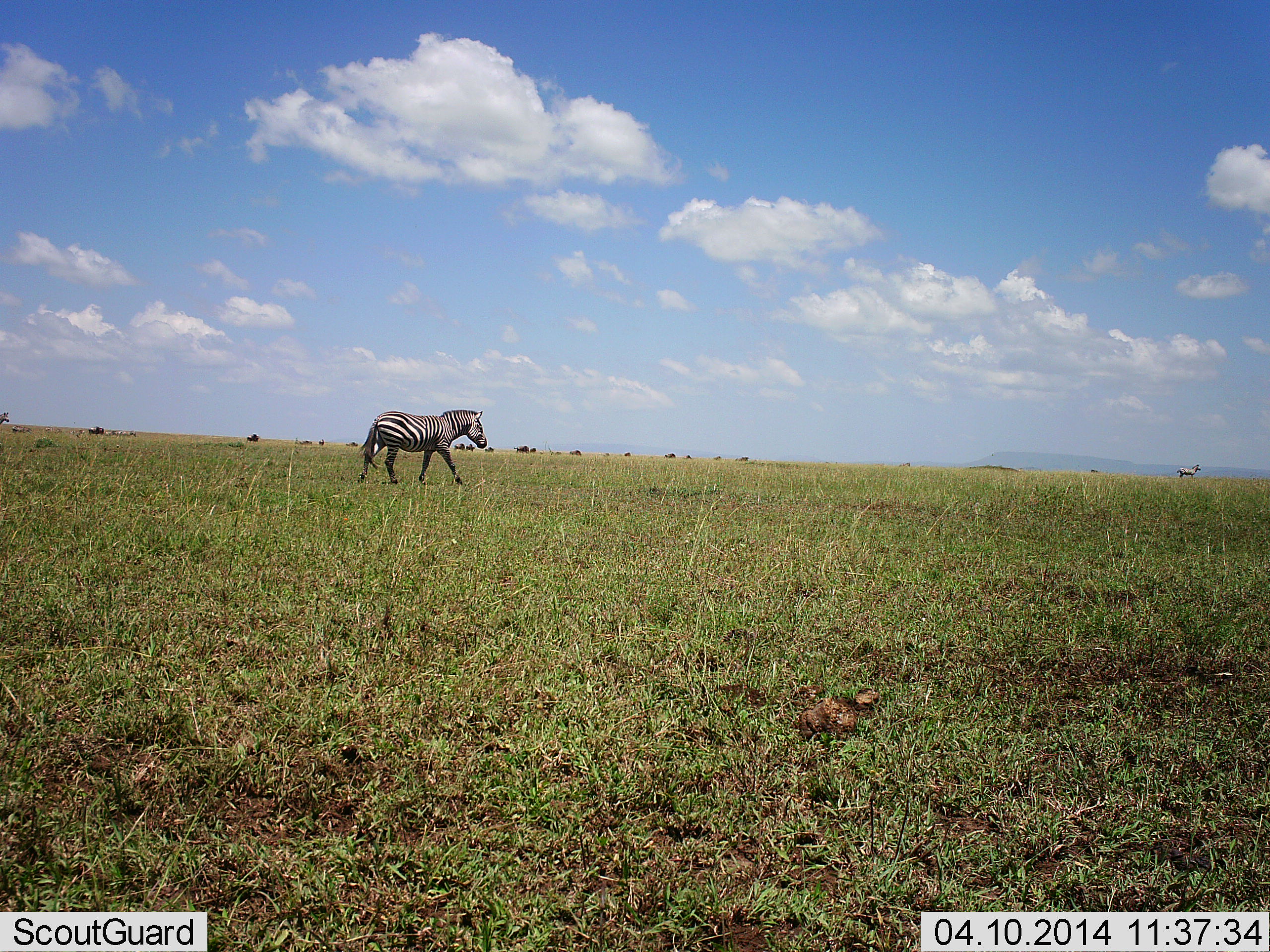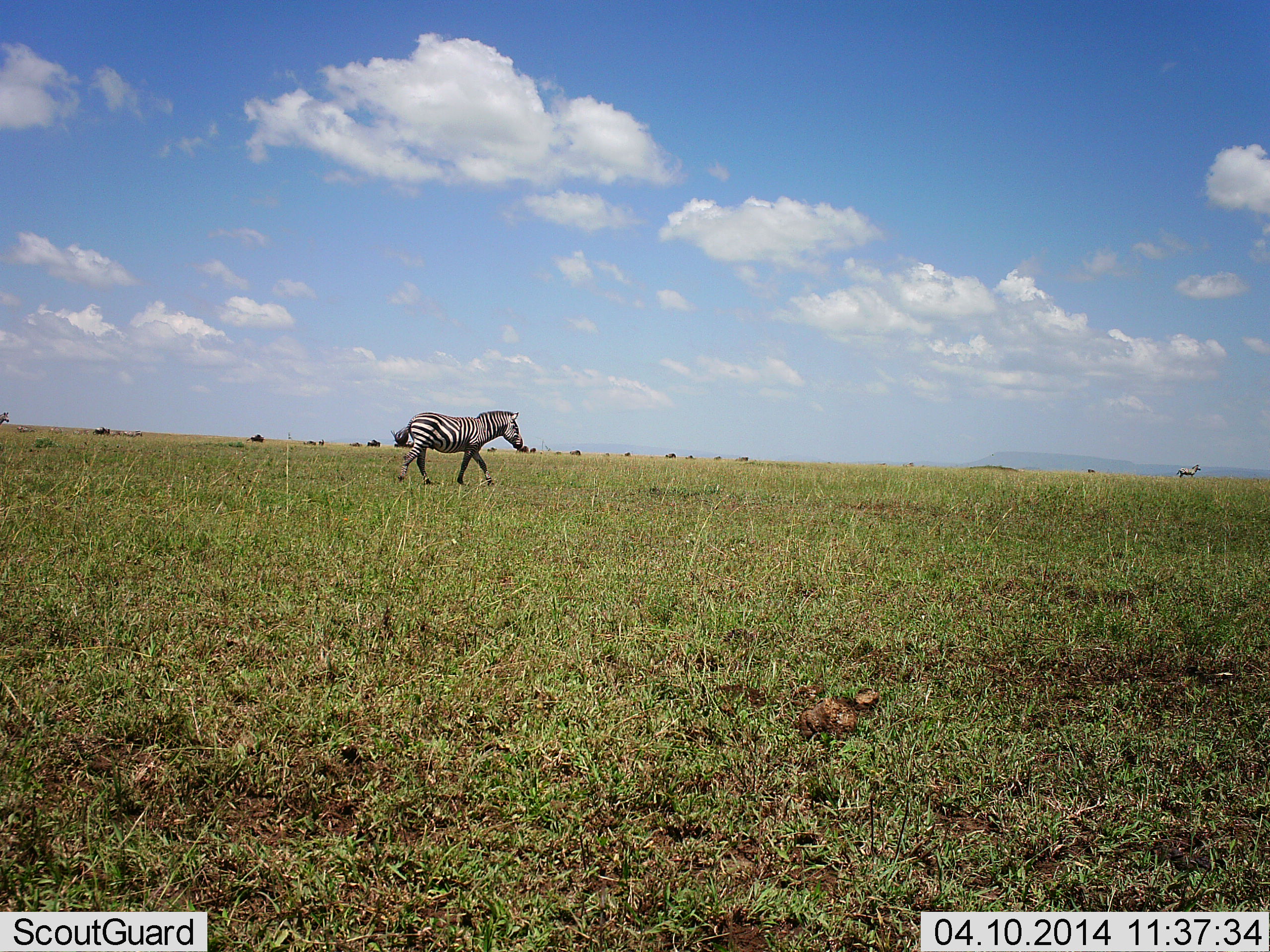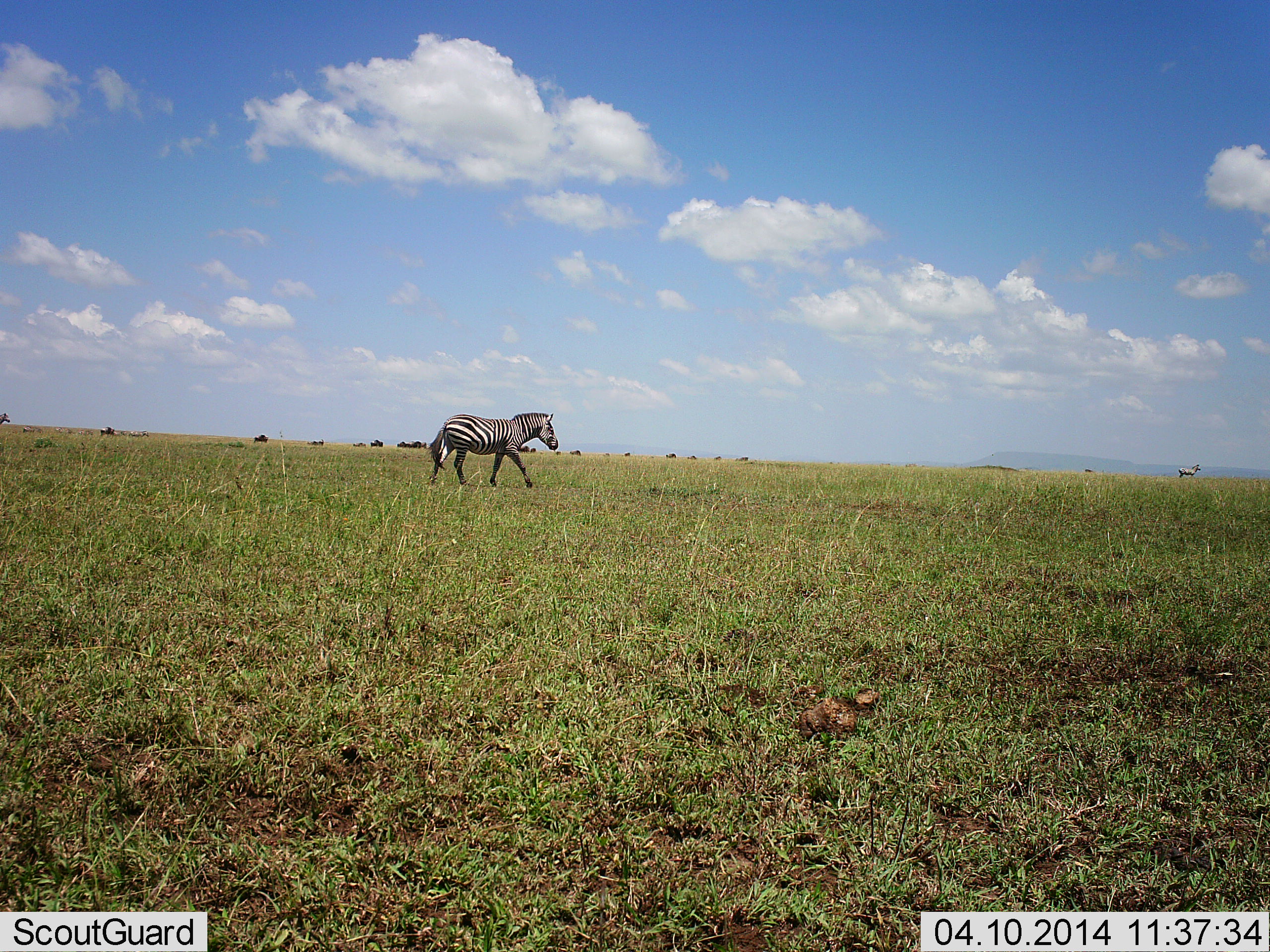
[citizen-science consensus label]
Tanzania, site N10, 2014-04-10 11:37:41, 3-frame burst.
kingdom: Animalia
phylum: Chordata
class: Mammalia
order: Perissodactyla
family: Equidae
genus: Equus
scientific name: Equus quagga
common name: plains zebra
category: zebra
Zebra (plains zebra) (Equus quagga), count 1. Behavior (volunteer vote fractions): standing 25%, resting 0%, moving 100%, interacting 0%. Young present (vote fraction): 0%. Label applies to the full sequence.